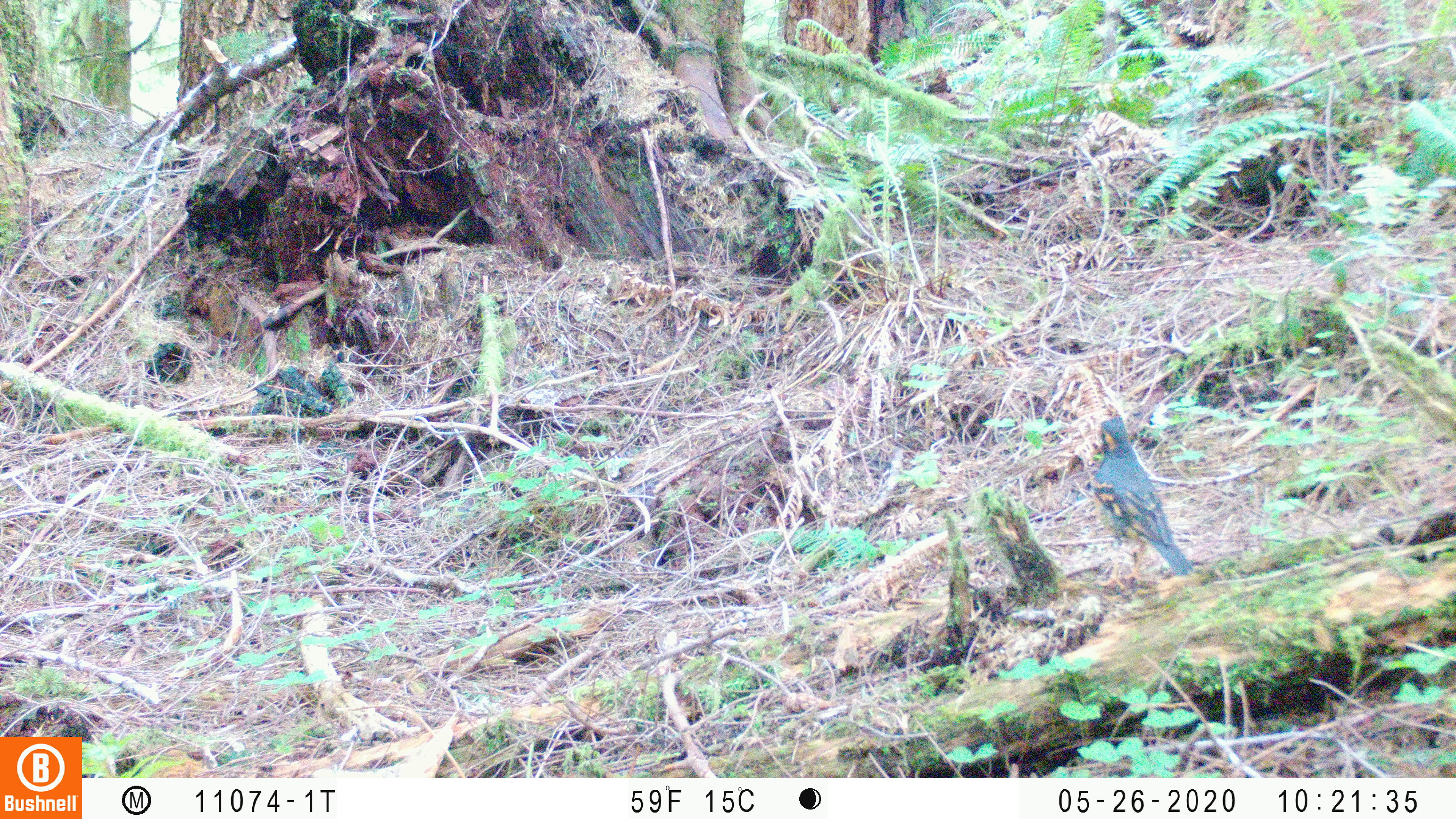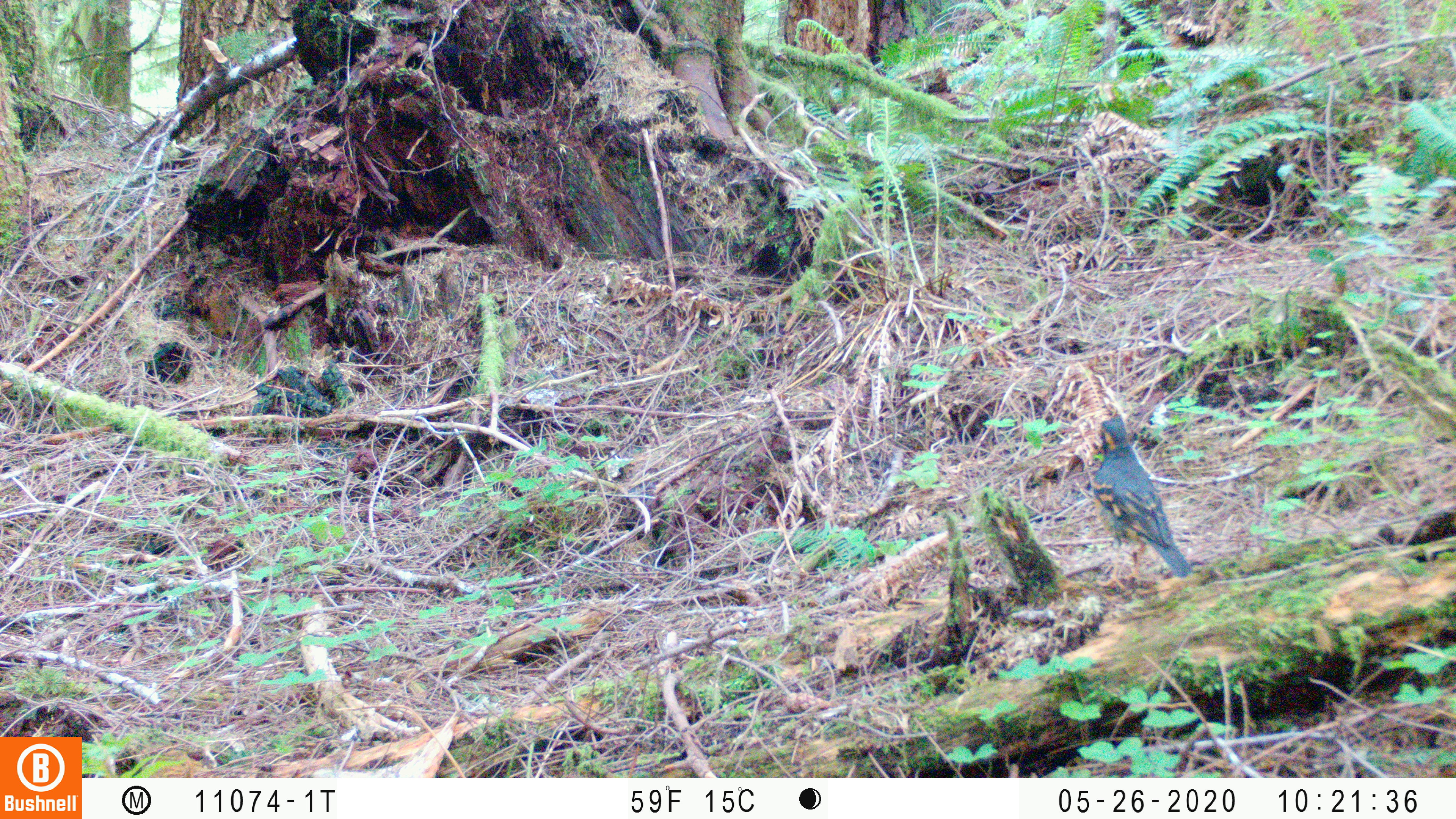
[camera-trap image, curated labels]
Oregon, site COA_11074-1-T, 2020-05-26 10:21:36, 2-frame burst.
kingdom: Animalia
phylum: Chordata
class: Aves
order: Passeriformes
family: Turdidae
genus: Ixoreus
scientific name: Ixoreus naevius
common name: varied thrush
Varied thrush (Ixoreus naevius).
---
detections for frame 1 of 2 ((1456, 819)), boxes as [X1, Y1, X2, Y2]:
varied thrush: [1084, 414, 1193, 577]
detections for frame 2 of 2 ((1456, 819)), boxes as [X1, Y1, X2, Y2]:
varied thrush: [1087, 414, 1195, 582]